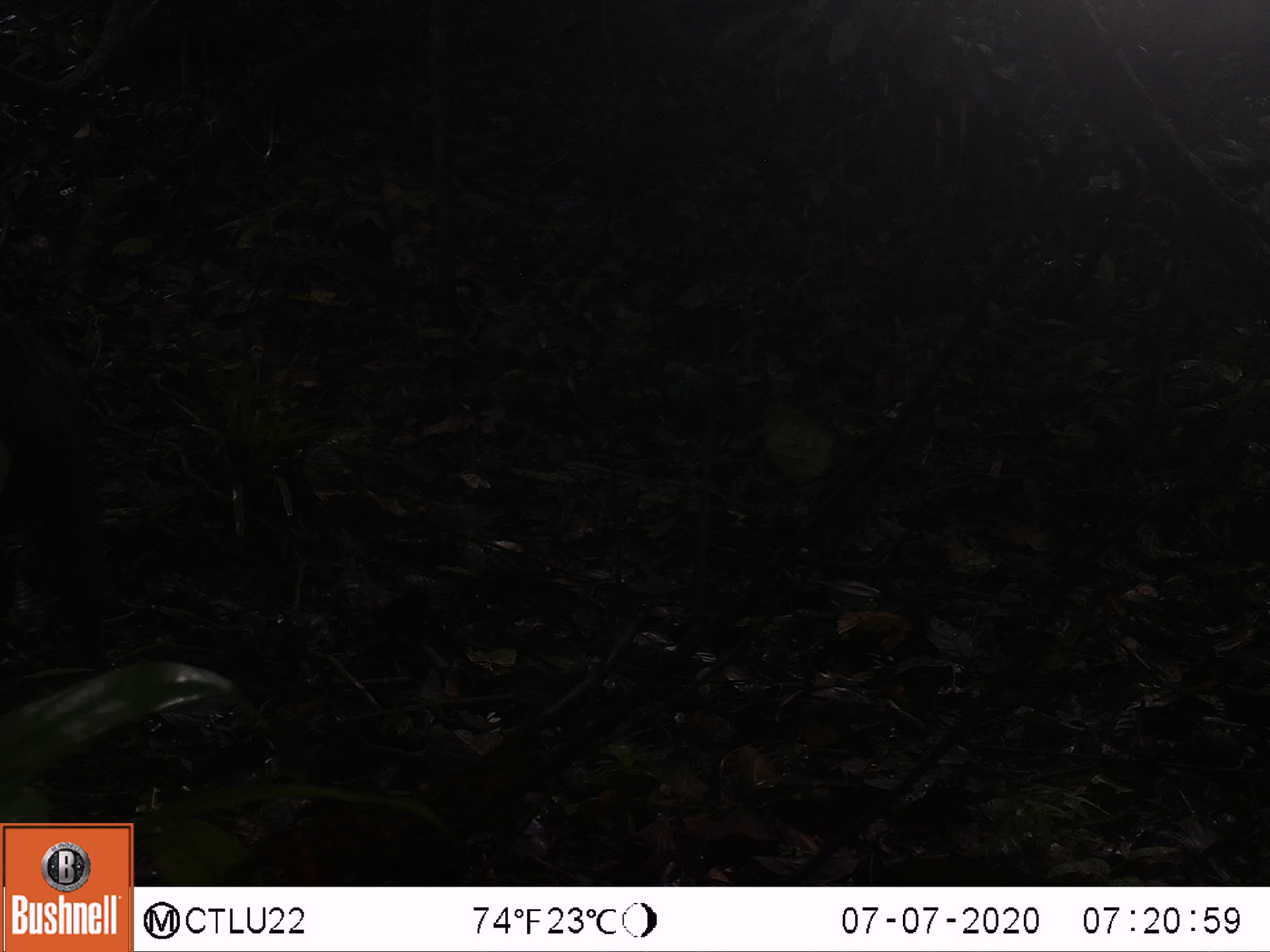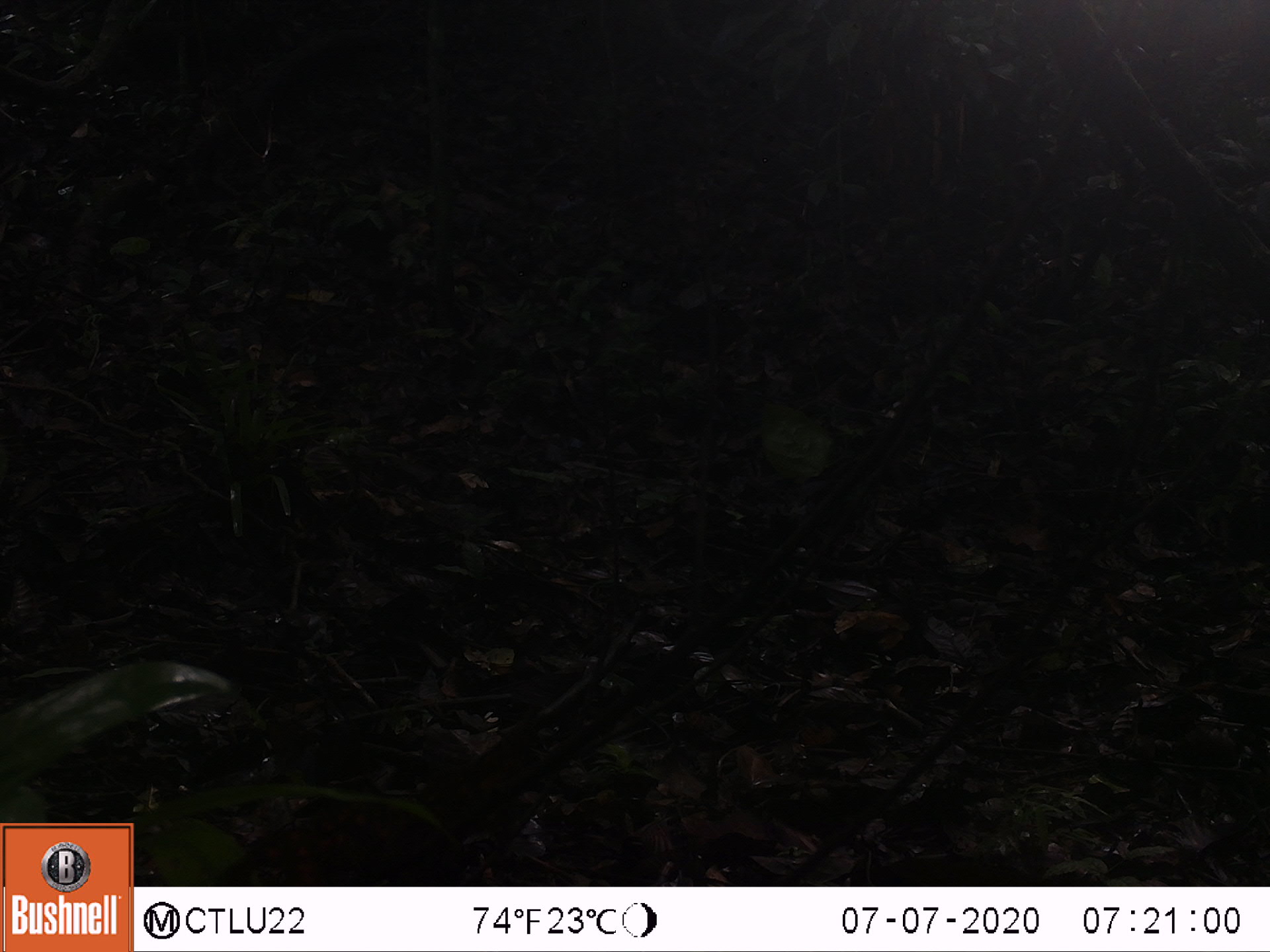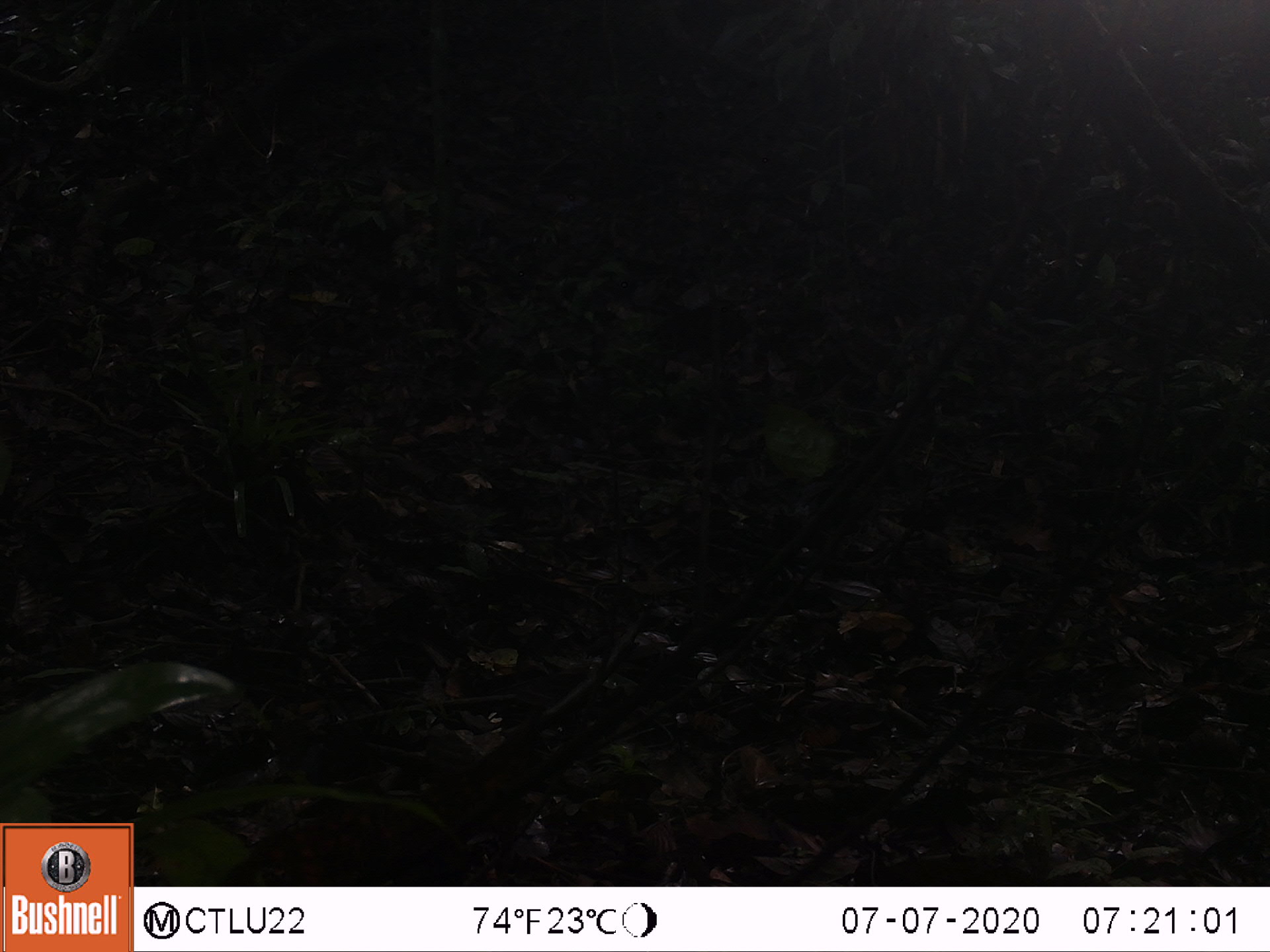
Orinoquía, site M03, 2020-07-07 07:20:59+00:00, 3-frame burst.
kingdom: Animalia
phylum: Chordata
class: Mammalia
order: Artiodactyla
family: Tayassuidae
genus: Pecari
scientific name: Pecari tajacu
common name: collared peccary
Collared peccary (Pecari tajacu).